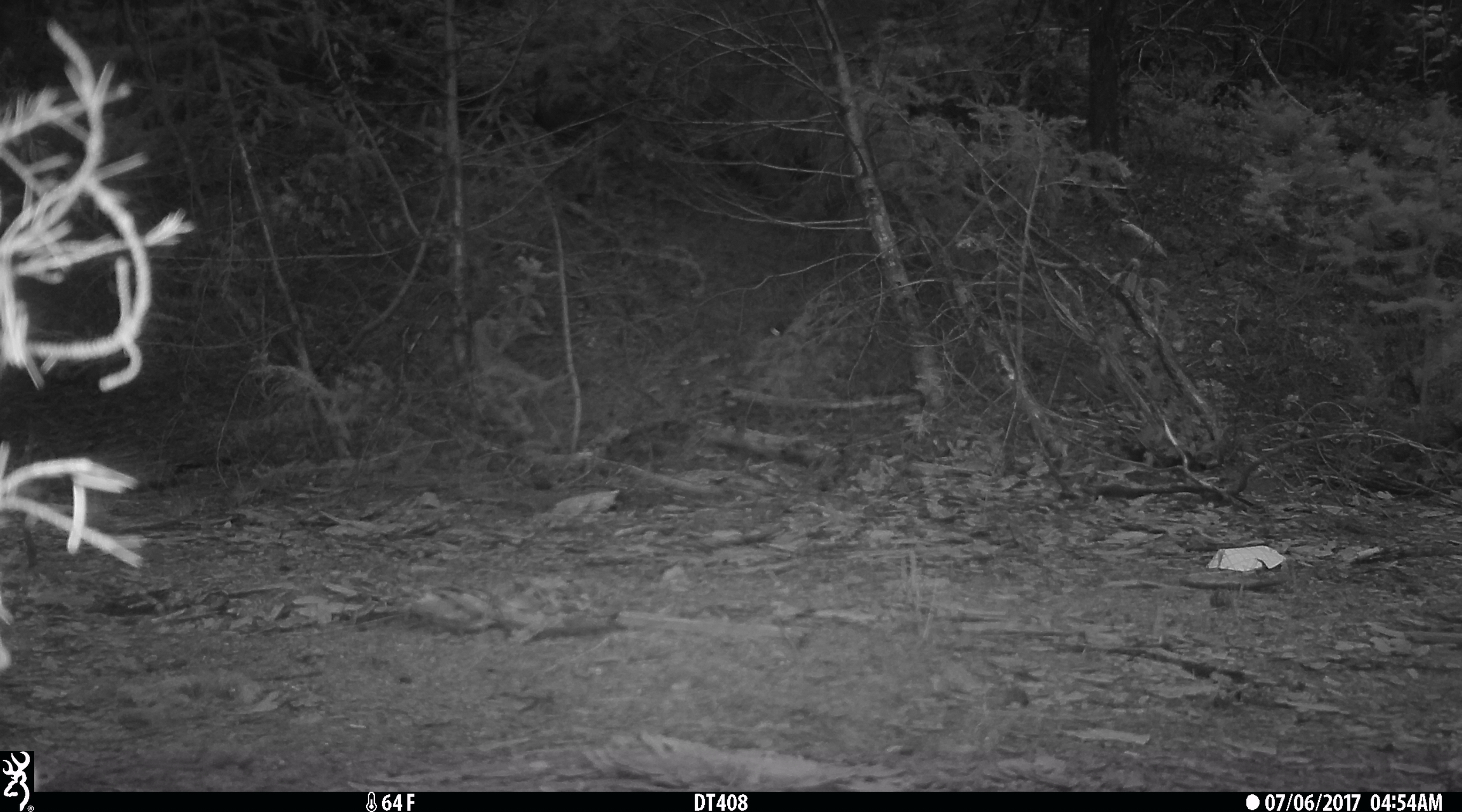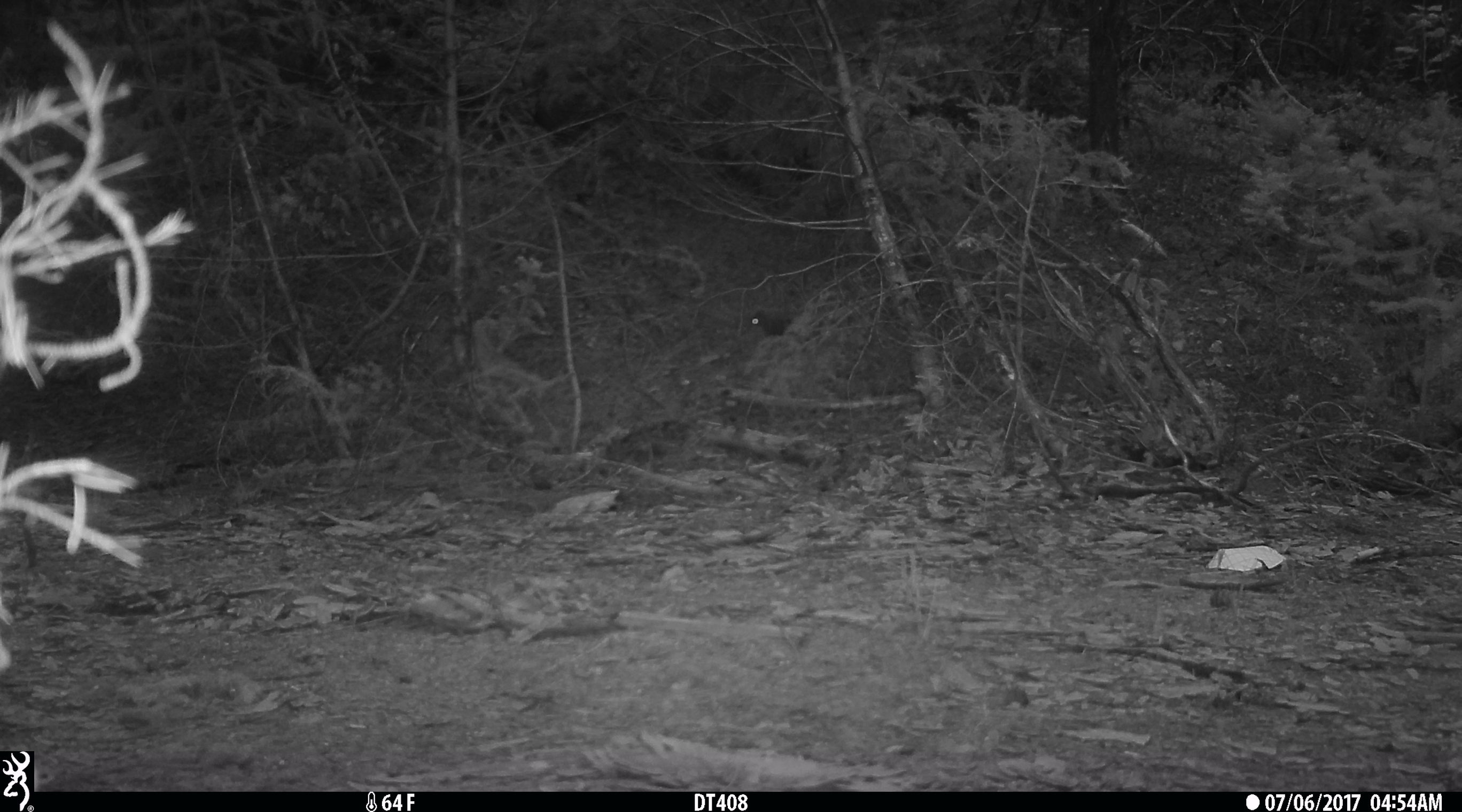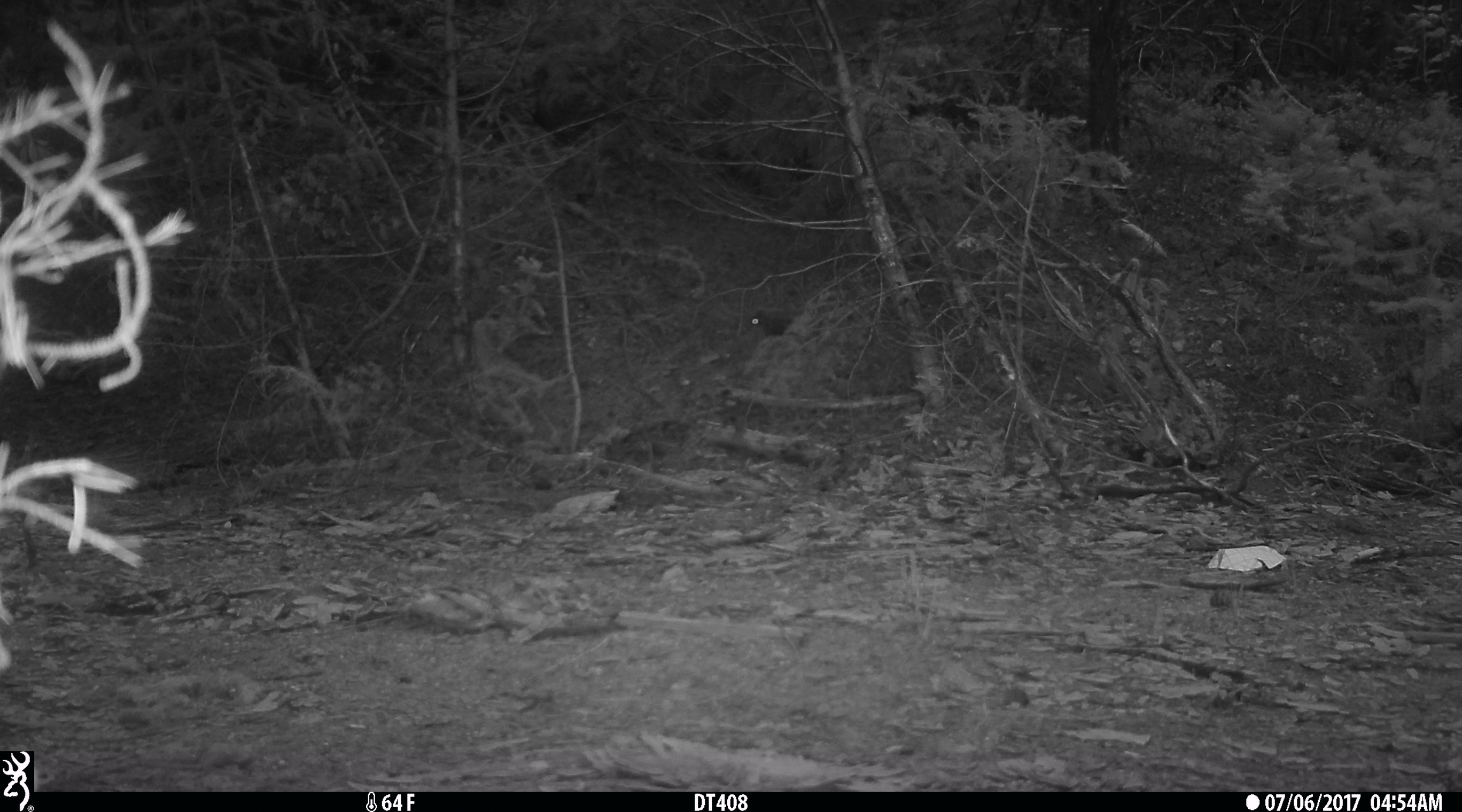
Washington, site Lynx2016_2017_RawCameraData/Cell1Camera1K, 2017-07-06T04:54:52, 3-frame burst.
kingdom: Animalia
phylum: Chordata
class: Mammalia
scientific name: Mammalia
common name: small mammal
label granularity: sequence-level